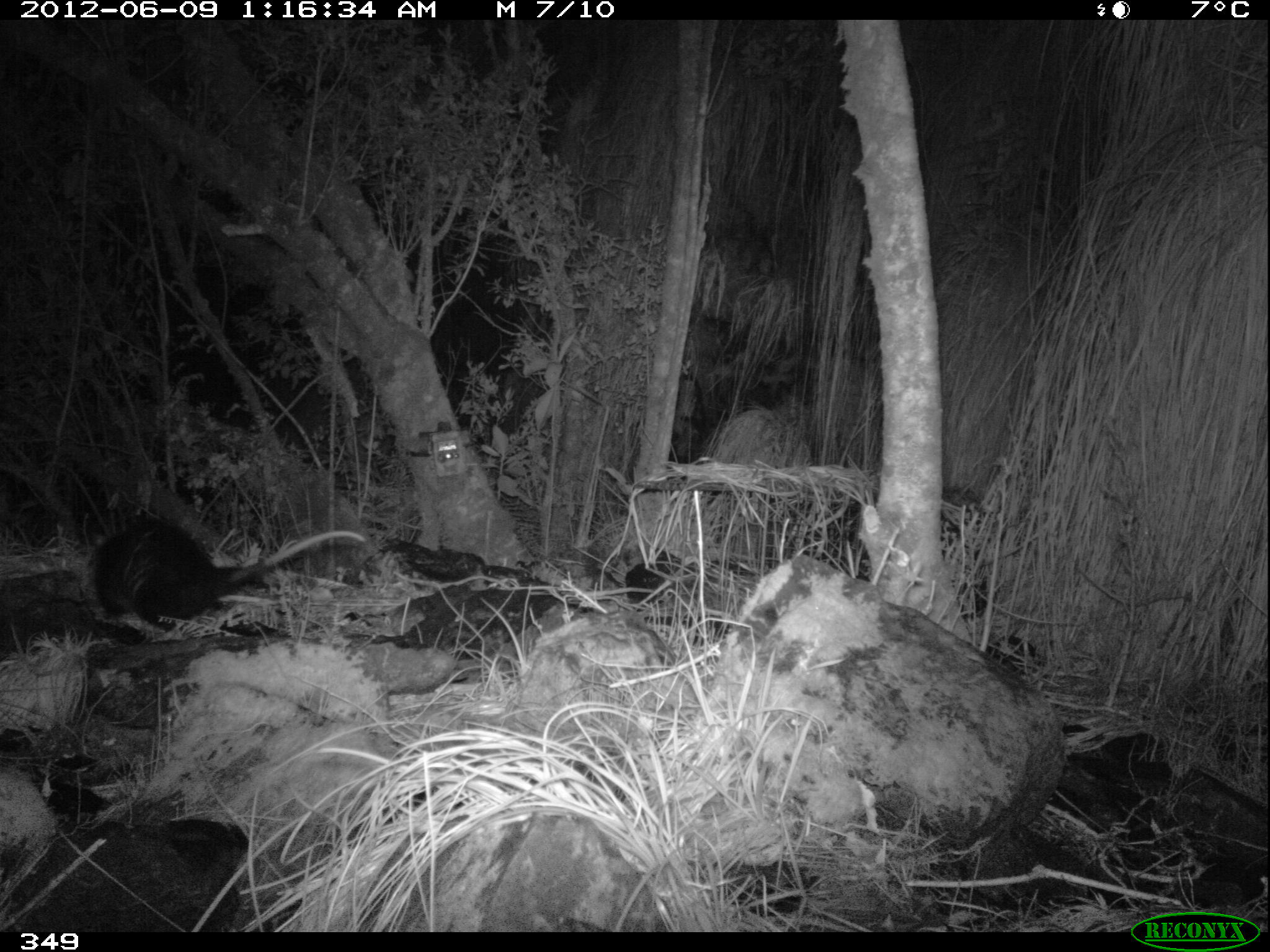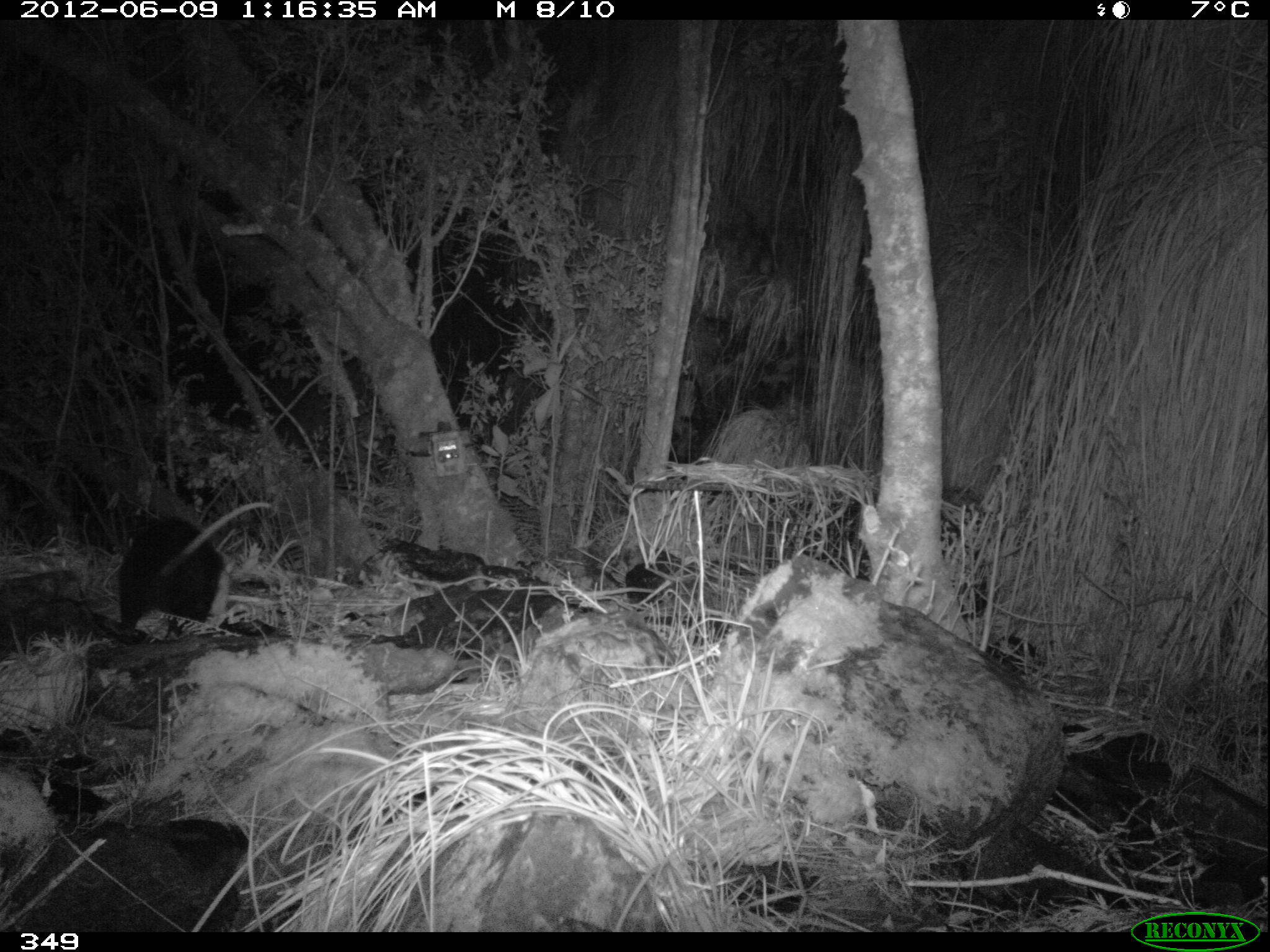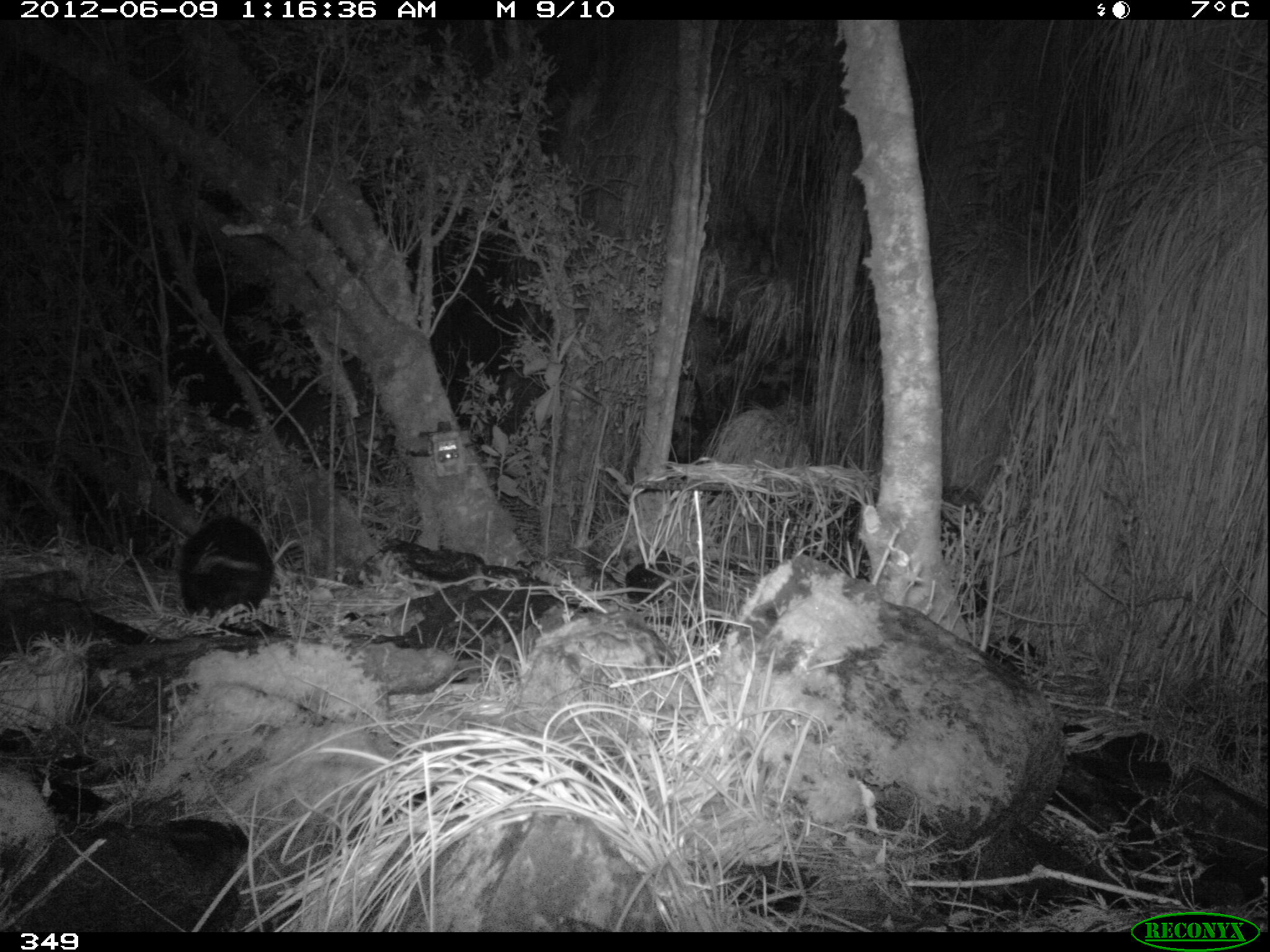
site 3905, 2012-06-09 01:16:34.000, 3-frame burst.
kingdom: Animalia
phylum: Chordata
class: Mammalia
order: Didelphimorphia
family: Didelphidae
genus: Didelphis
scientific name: Didelphis pernigra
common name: andean white-eared opossum